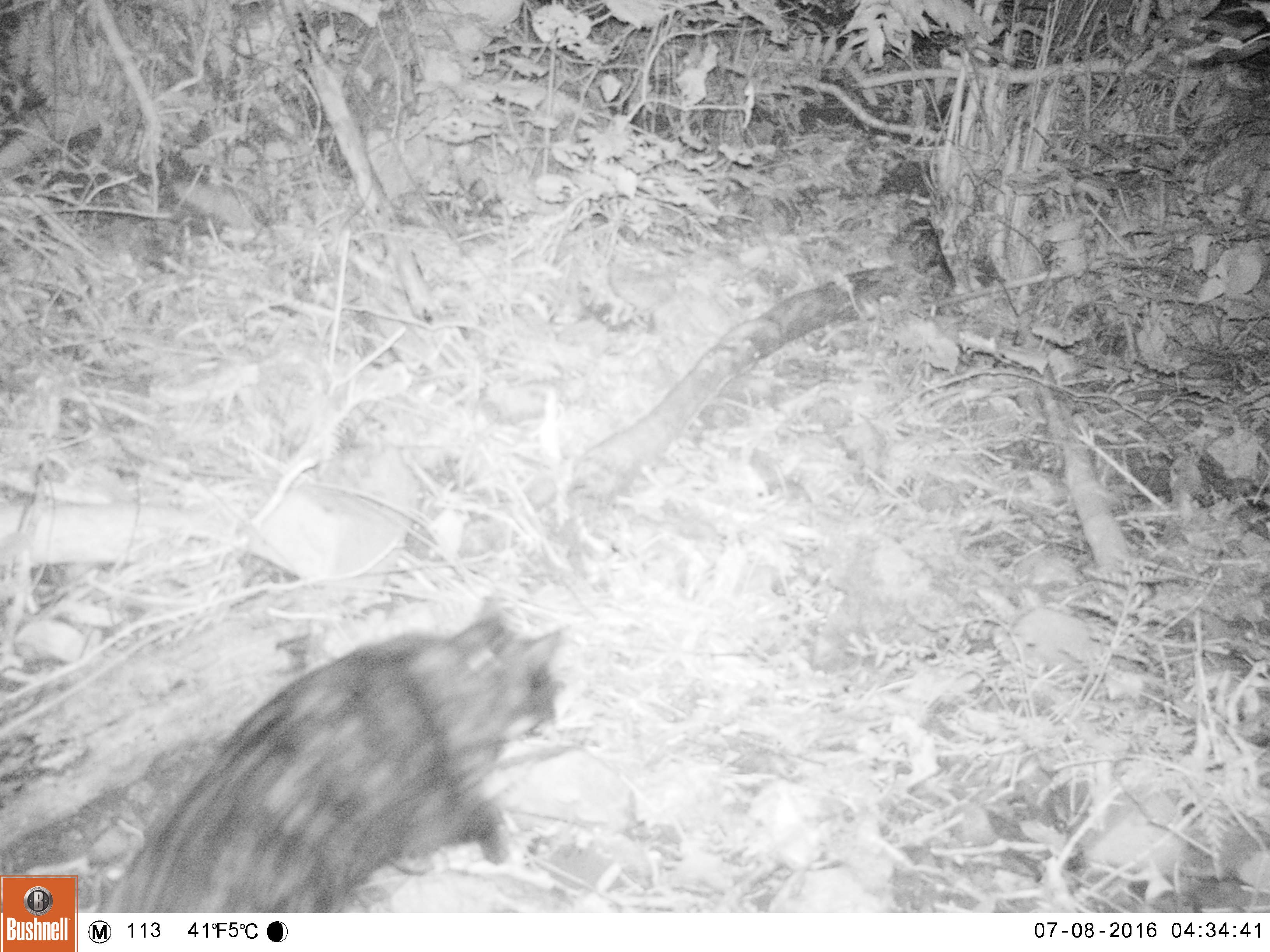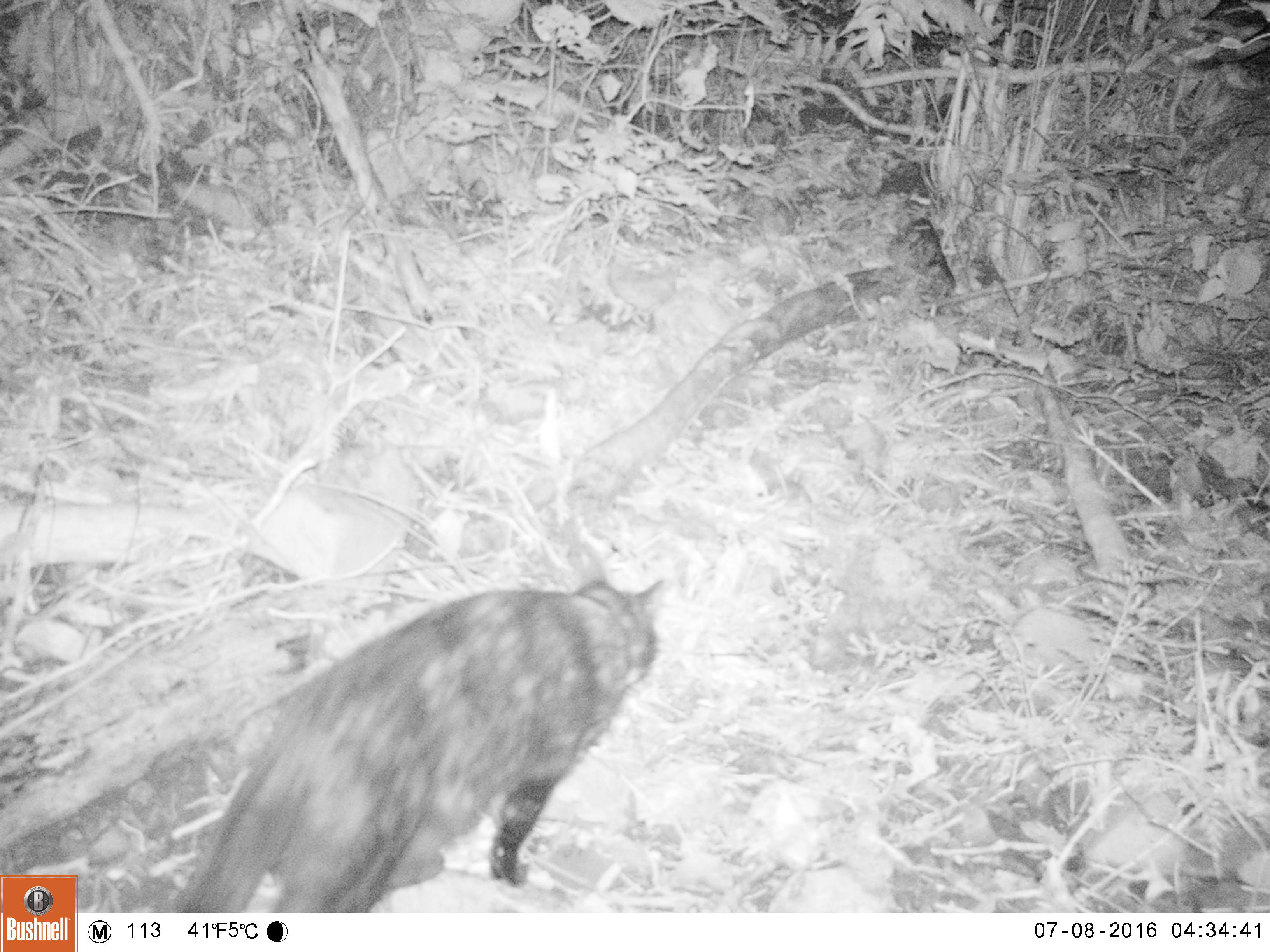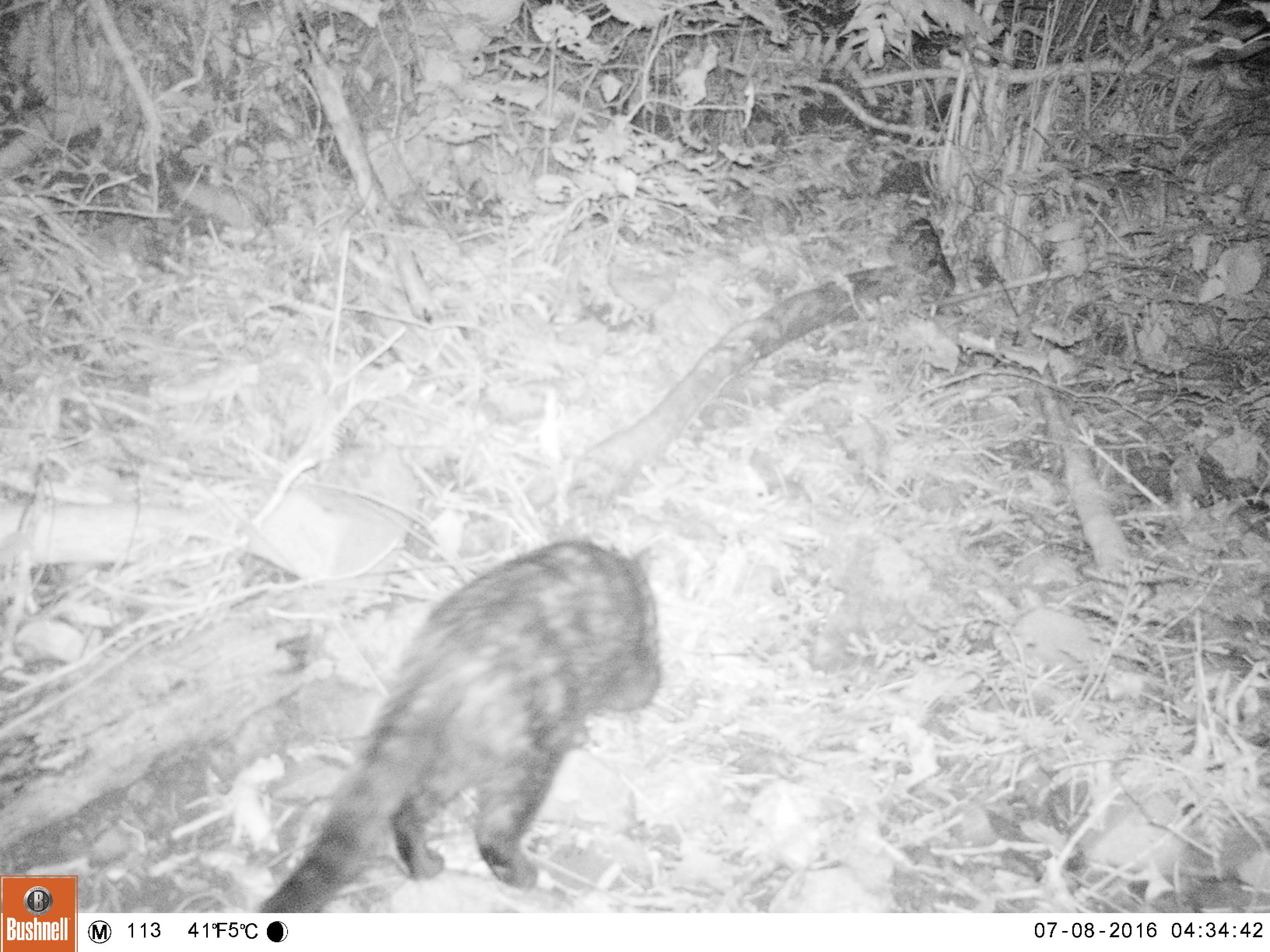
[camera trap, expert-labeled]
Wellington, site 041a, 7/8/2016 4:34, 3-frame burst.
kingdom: Animalia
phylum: Chordata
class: Mammalia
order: Carnivora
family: Felidae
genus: Felis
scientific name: Felis catus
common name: cat